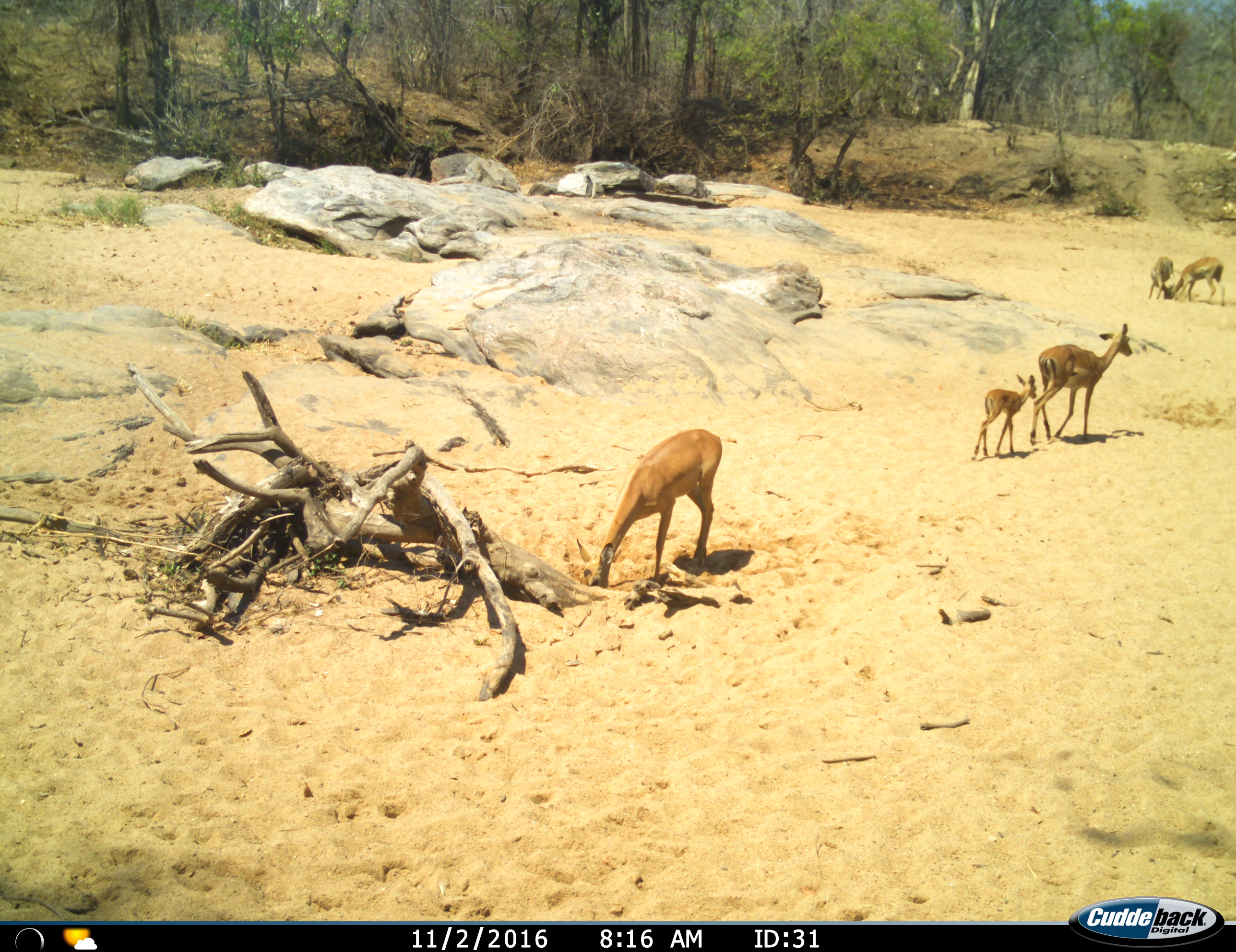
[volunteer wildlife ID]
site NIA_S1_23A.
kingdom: Animalia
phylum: Chordata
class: Mammalia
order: Artiodactyla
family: Bovidae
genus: Aepyceros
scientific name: Aepyceros melampus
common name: impala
Impala (Aepyceros melampus), count 5. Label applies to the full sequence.